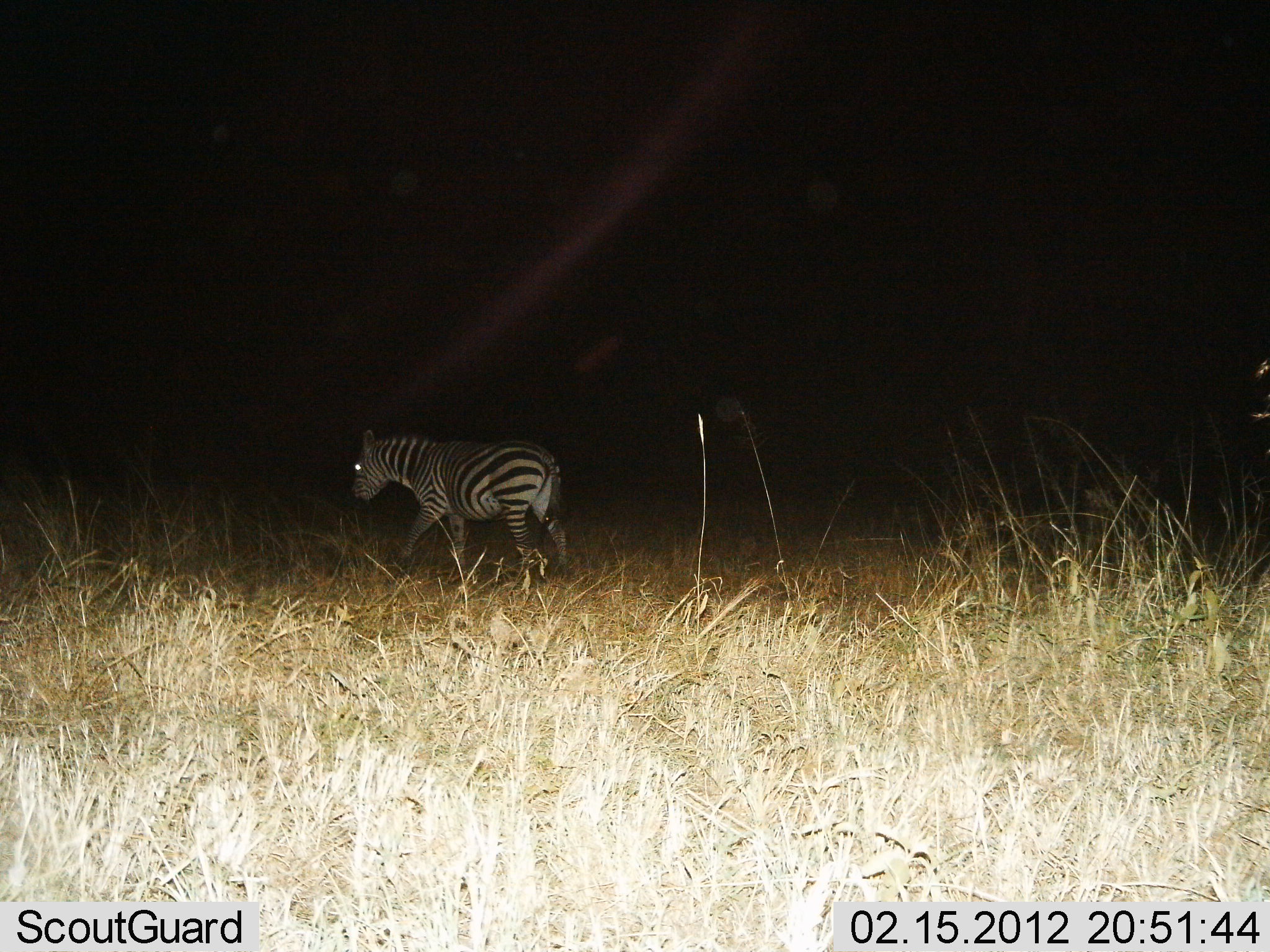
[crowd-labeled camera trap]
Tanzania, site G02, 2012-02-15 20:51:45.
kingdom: Animalia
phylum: Chordata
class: Mammalia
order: Perissodactyla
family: Equidae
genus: Equus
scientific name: Equus quagga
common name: plains zebra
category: zebra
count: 1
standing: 17%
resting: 0%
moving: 87%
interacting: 0%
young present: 4%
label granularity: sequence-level